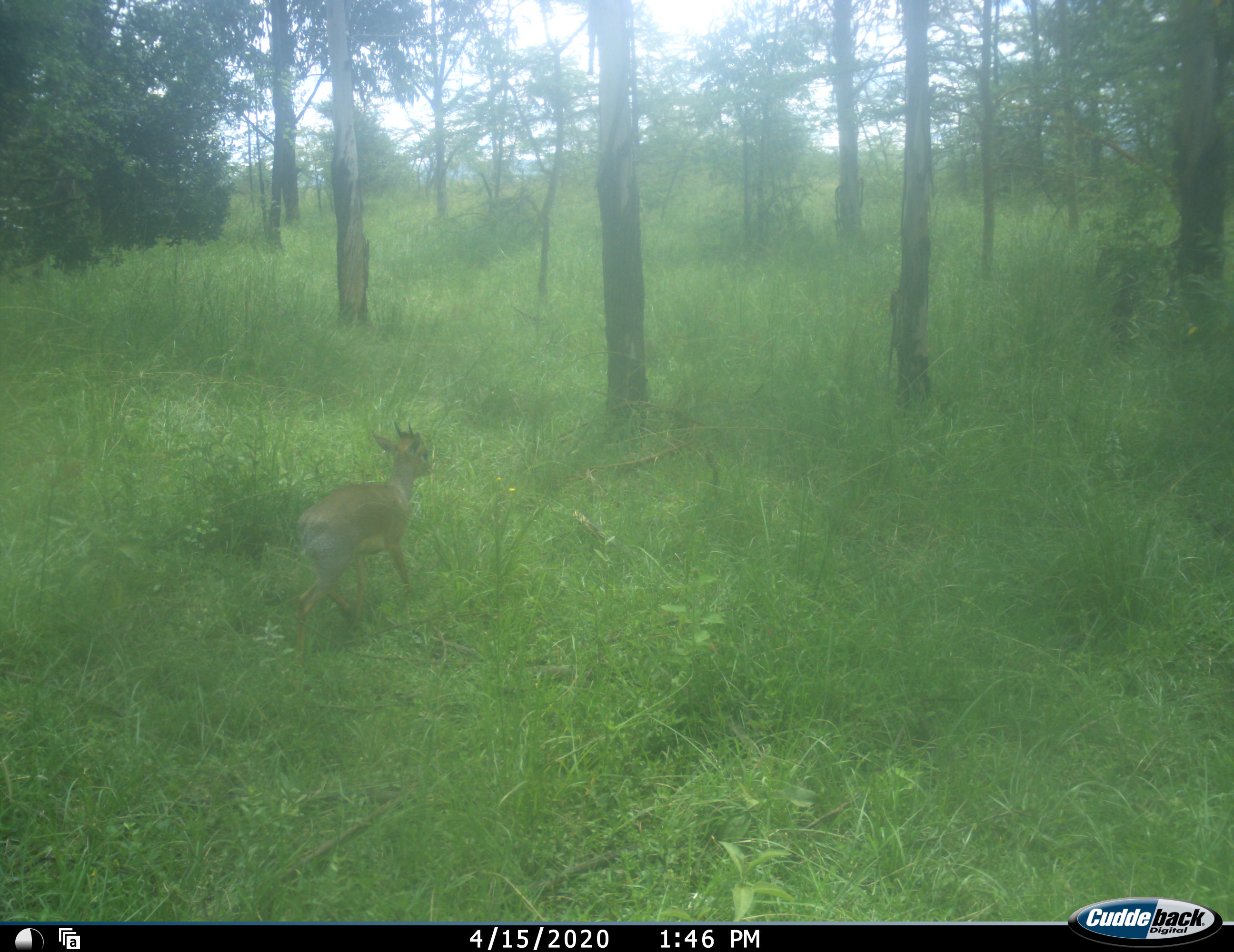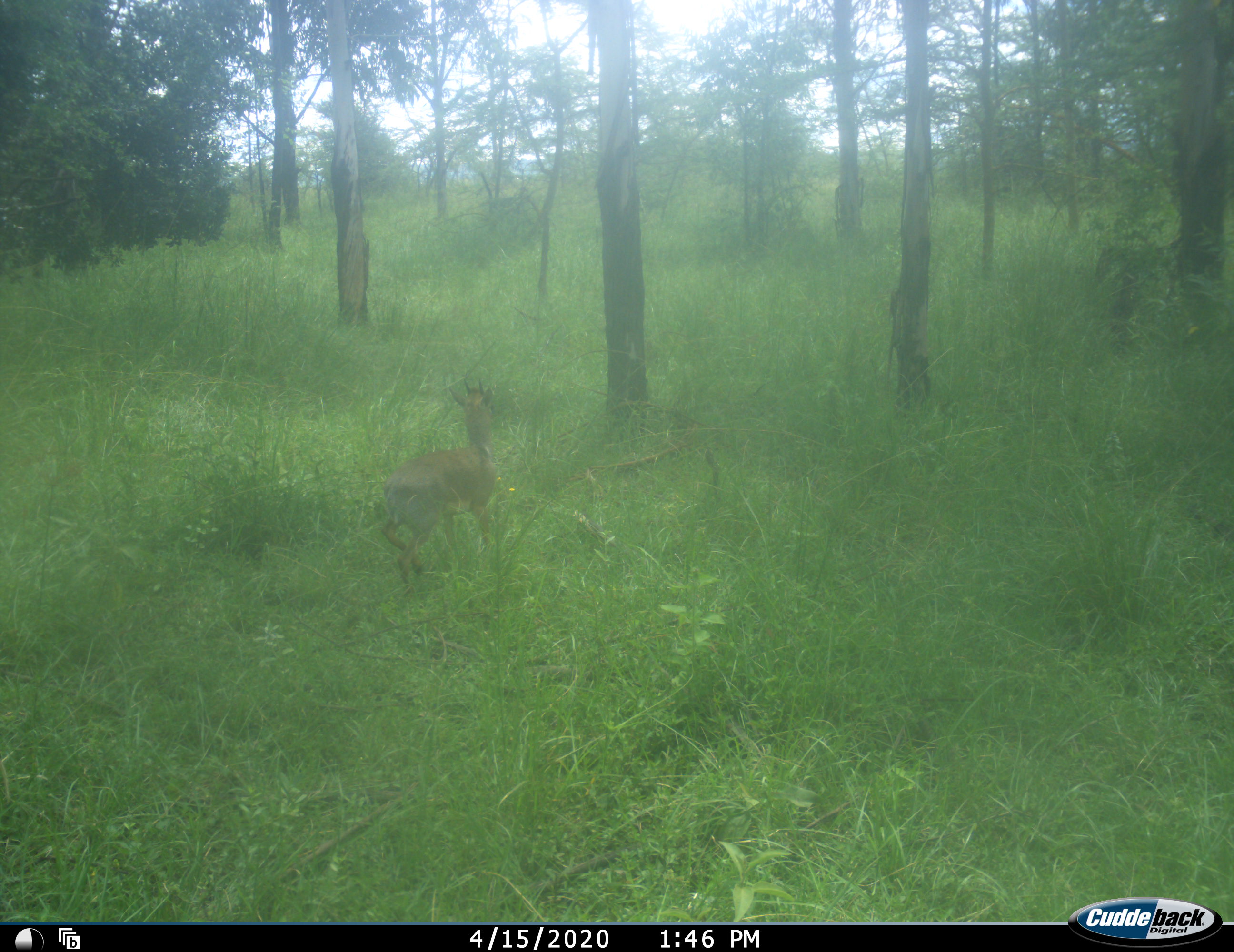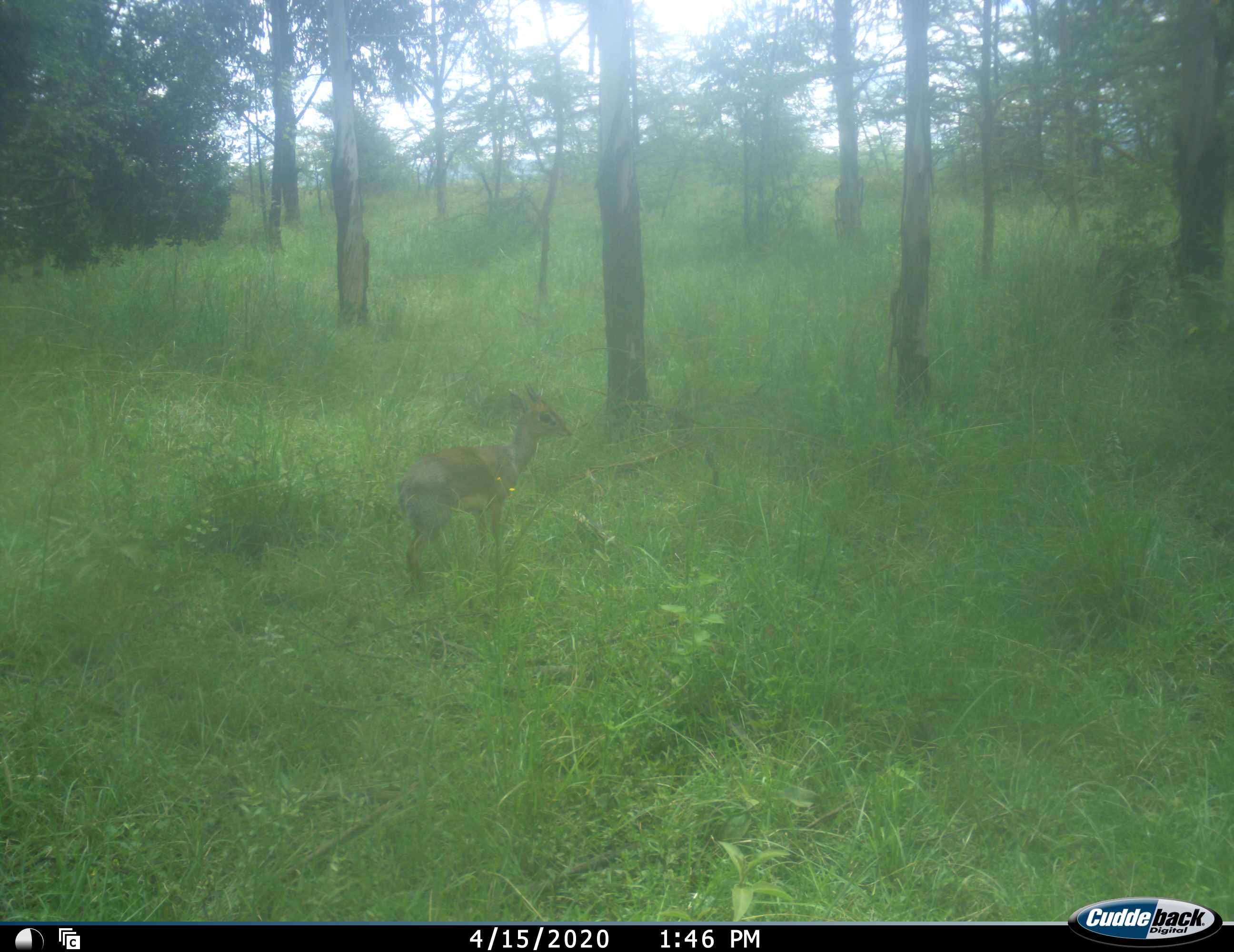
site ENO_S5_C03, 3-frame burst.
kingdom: Animalia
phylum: Chordata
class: Mammalia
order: Artiodactyla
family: Bovidae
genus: Madoqua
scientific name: Madoqua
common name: dik-dik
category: dikdik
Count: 1.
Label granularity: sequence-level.